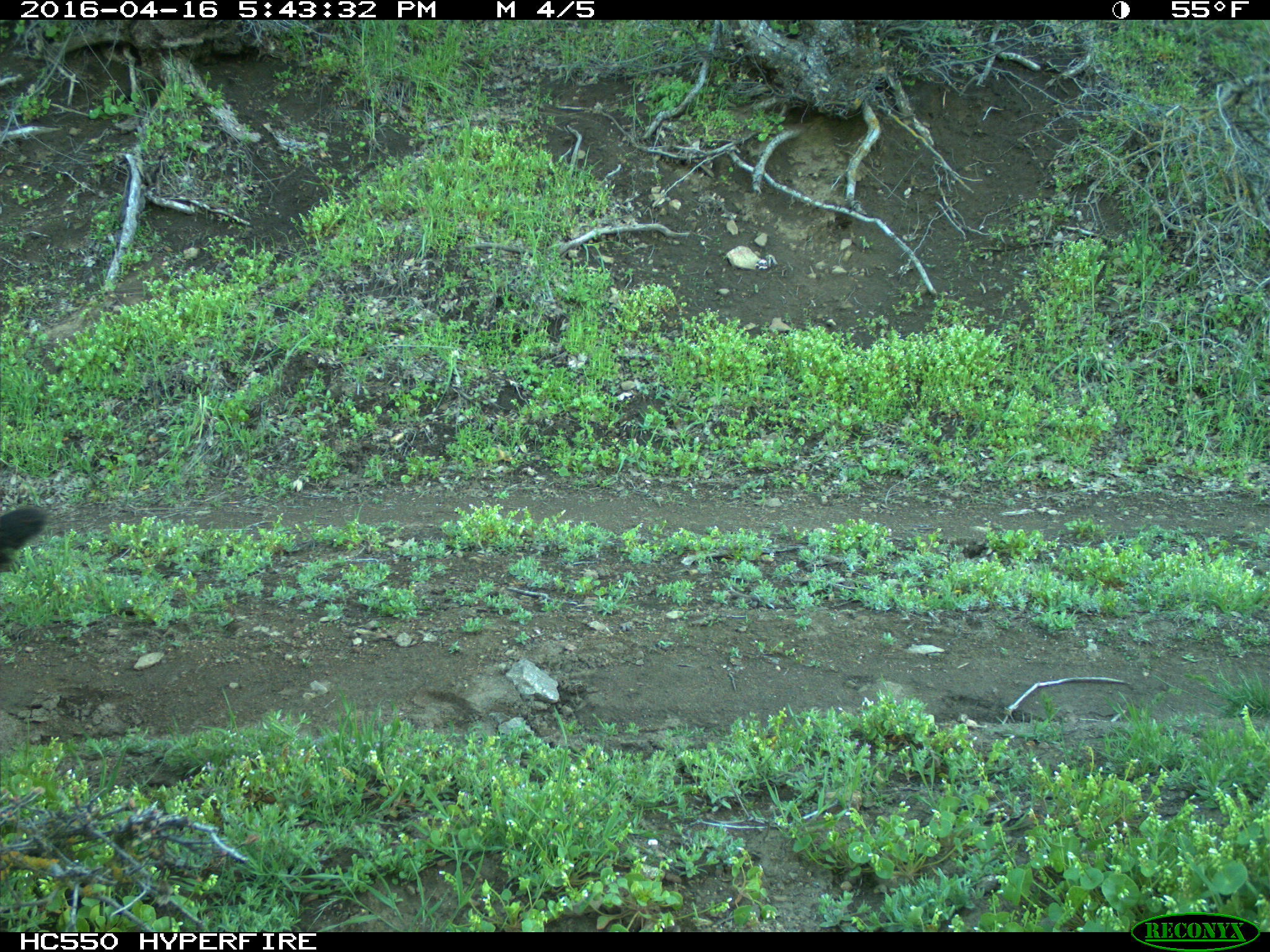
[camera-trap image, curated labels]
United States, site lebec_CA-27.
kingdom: Animalia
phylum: Chordata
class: Mammalia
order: Artiodactyla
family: Bovidae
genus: Bos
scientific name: Bos taurus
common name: domestic cow